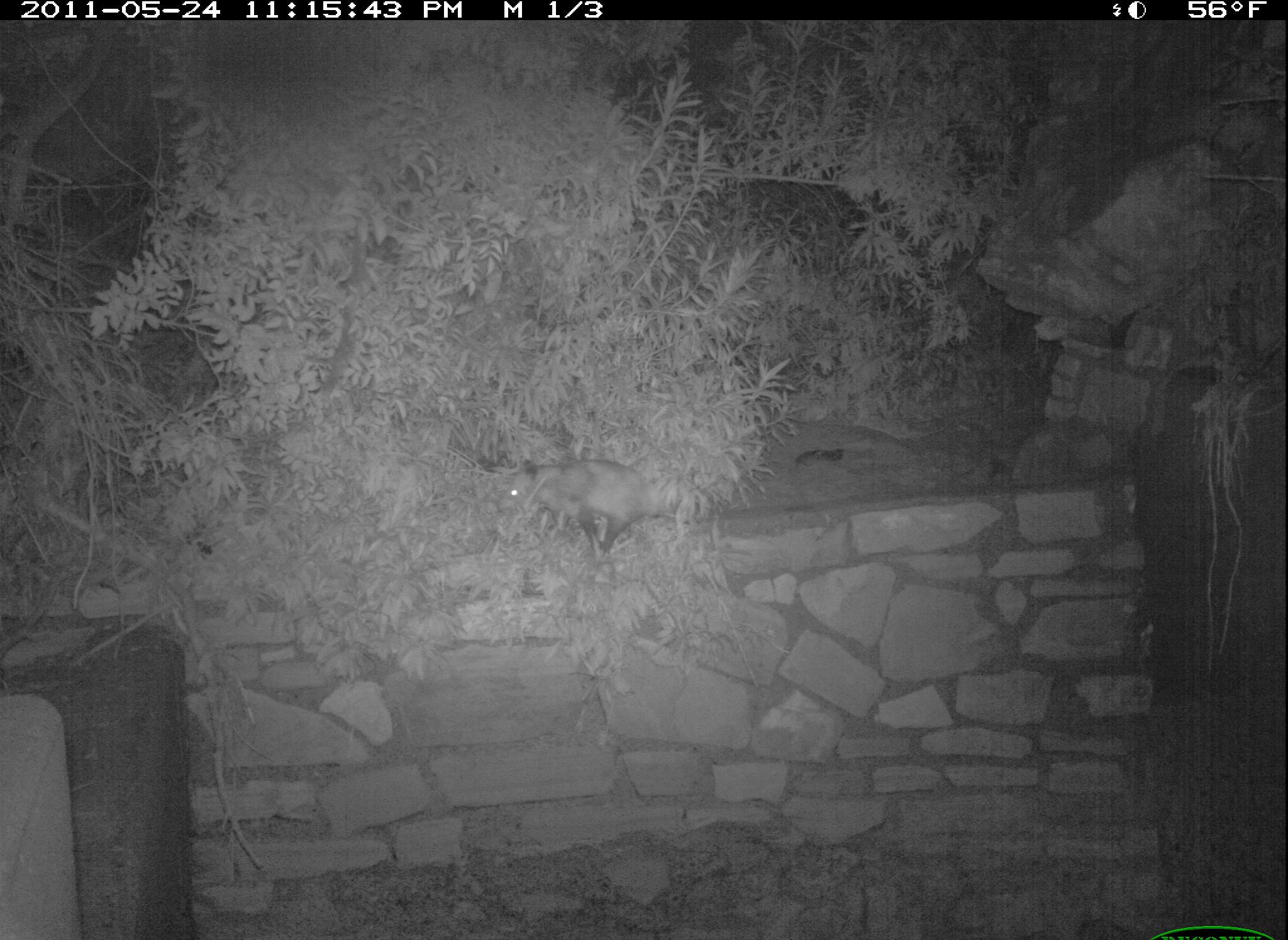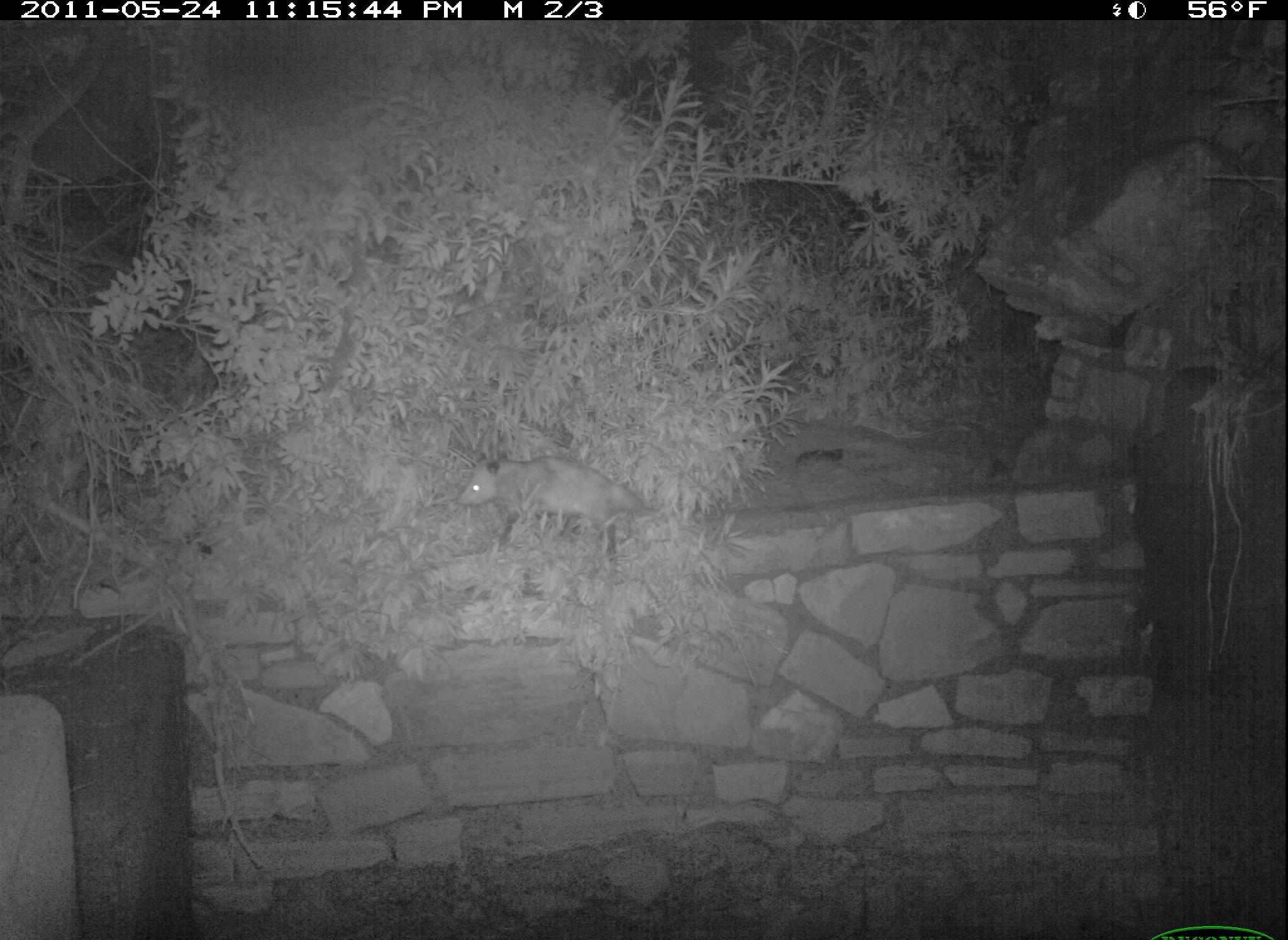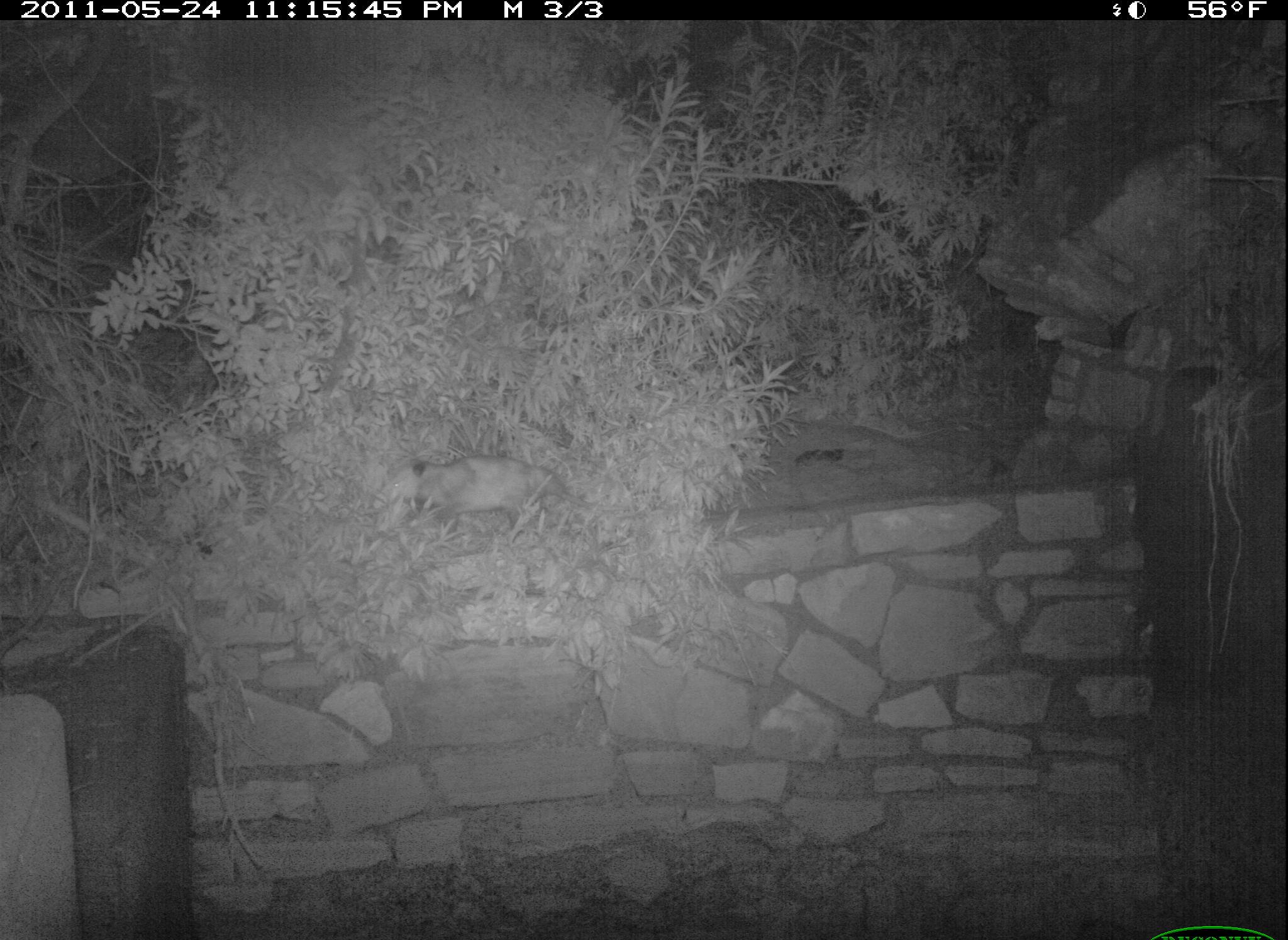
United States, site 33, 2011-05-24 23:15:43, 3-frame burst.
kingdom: Animalia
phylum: Chordata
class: Mammalia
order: Didelphimorphia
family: Didelphidae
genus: Didelphis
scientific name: Didelphis virginiana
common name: virginia opossum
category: opossum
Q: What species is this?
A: Opossum (virginia opossum) (Didelphis virginiana).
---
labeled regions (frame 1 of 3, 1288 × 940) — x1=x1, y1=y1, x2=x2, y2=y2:
opossum: x1=496, y1=445, x2=704, y2=561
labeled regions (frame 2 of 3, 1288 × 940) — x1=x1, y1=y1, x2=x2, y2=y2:
opossum: x1=457, y1=432, x2=679, y2=561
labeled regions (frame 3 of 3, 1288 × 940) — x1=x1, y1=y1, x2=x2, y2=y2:
opossum: x1=375, y1=428, x2=615, y2=567